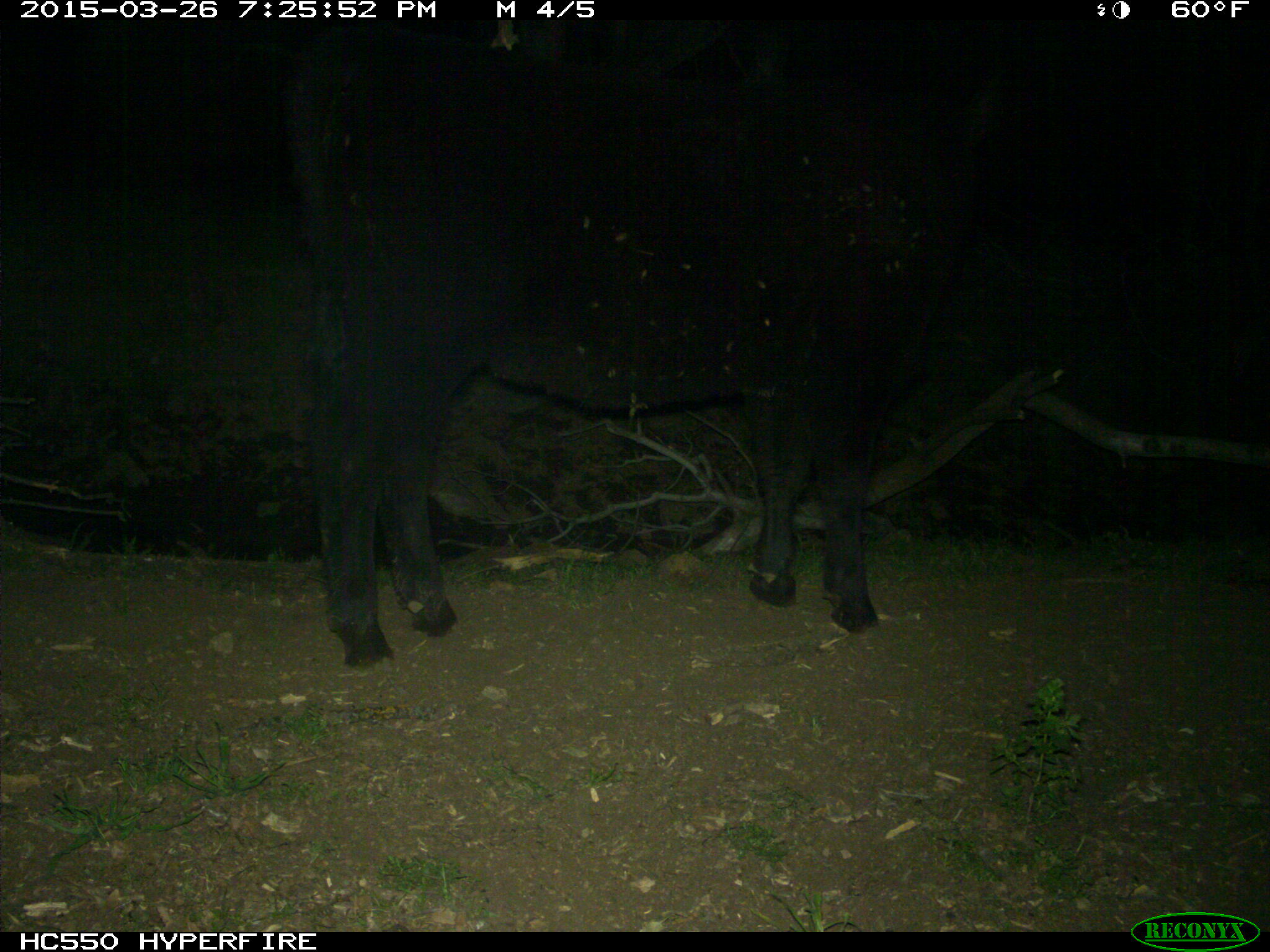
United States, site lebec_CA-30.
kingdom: Animalia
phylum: Chordata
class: Mammalia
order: Artiodactyla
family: Bovidae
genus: Bos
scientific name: Bos taurus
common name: domestic cow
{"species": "Bos taurus (domestic cow)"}